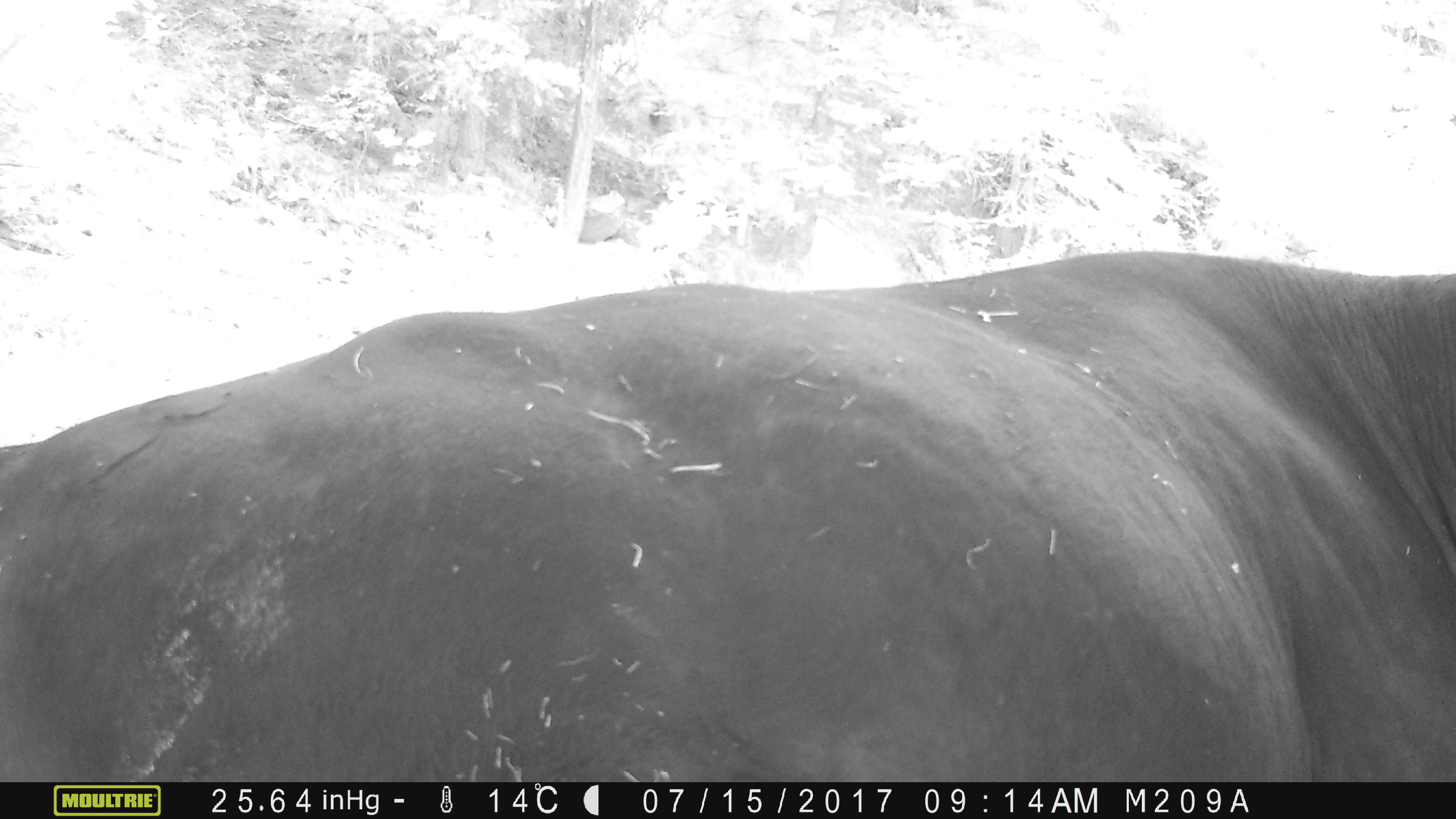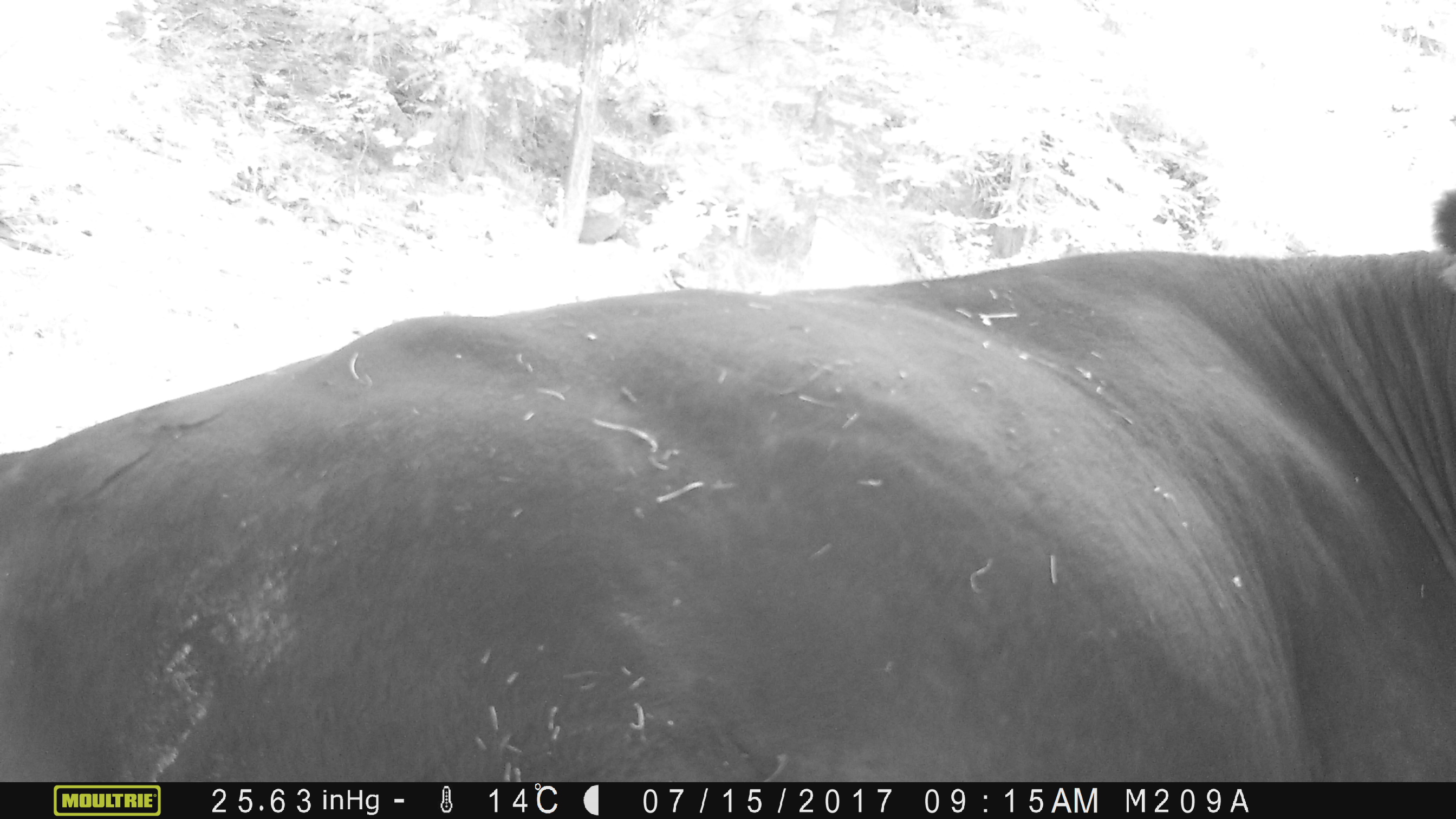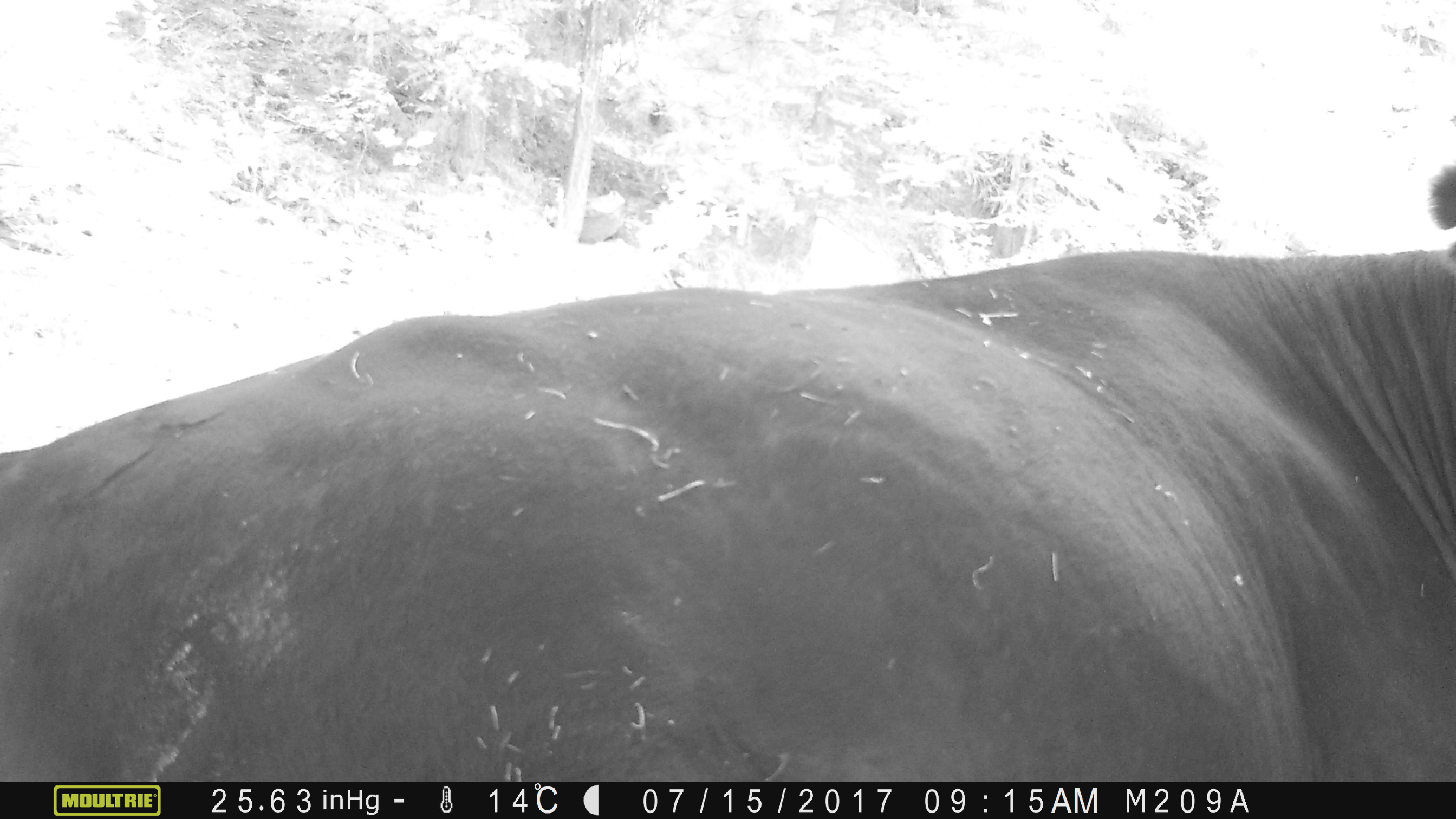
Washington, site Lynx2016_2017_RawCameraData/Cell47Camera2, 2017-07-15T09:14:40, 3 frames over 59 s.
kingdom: Animalia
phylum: Chordata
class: Mammalia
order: Artiodactyla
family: Bovidae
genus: Bos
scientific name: Bos taurus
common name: domestic cattle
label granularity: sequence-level